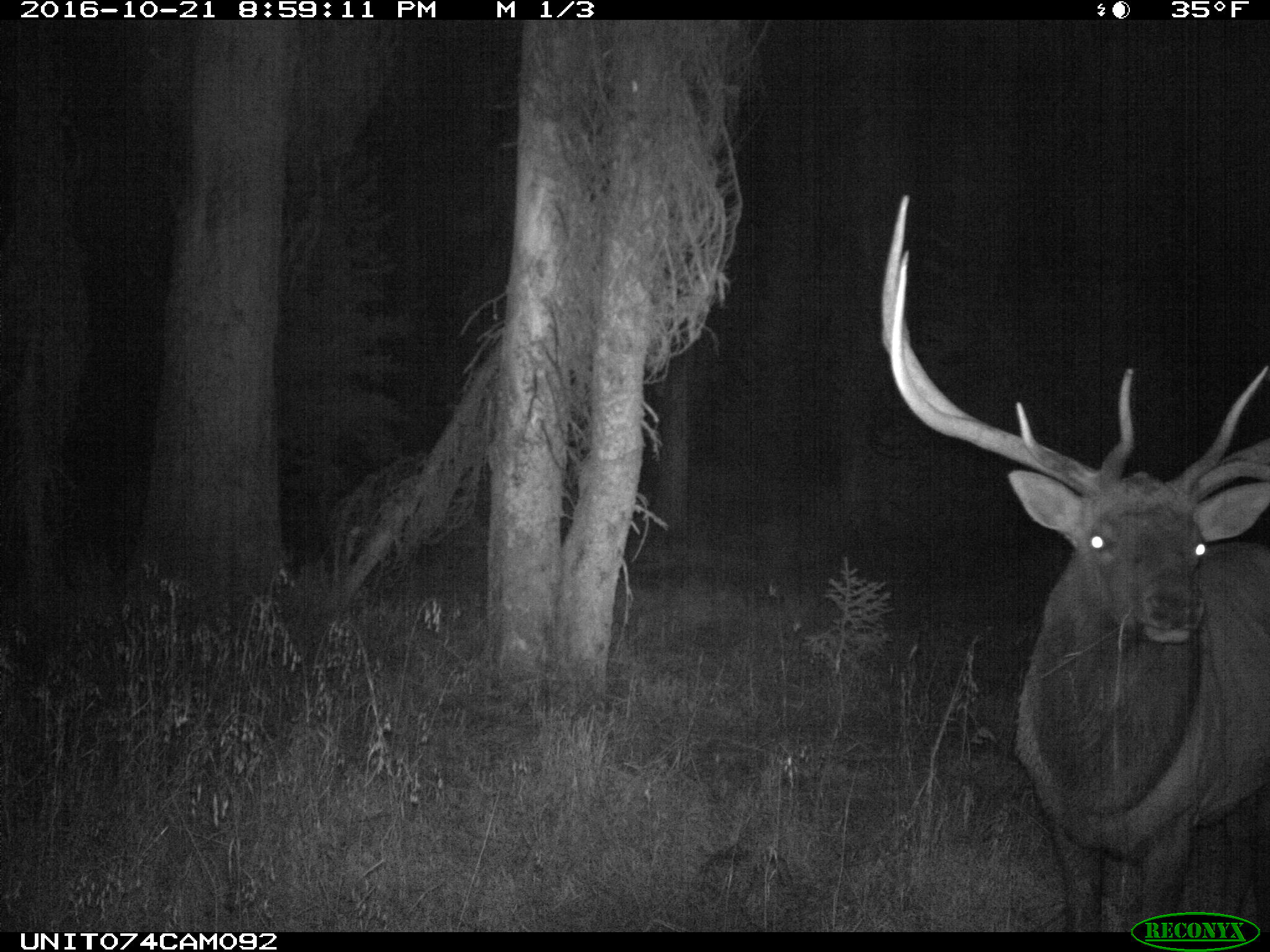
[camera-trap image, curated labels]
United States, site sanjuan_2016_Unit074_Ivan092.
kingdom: Animalia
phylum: Chordata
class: Mammalia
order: Artiodactyla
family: Cervidae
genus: Cervus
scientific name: Cervus elaphus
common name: red deer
Cervus elaphus (red deer).